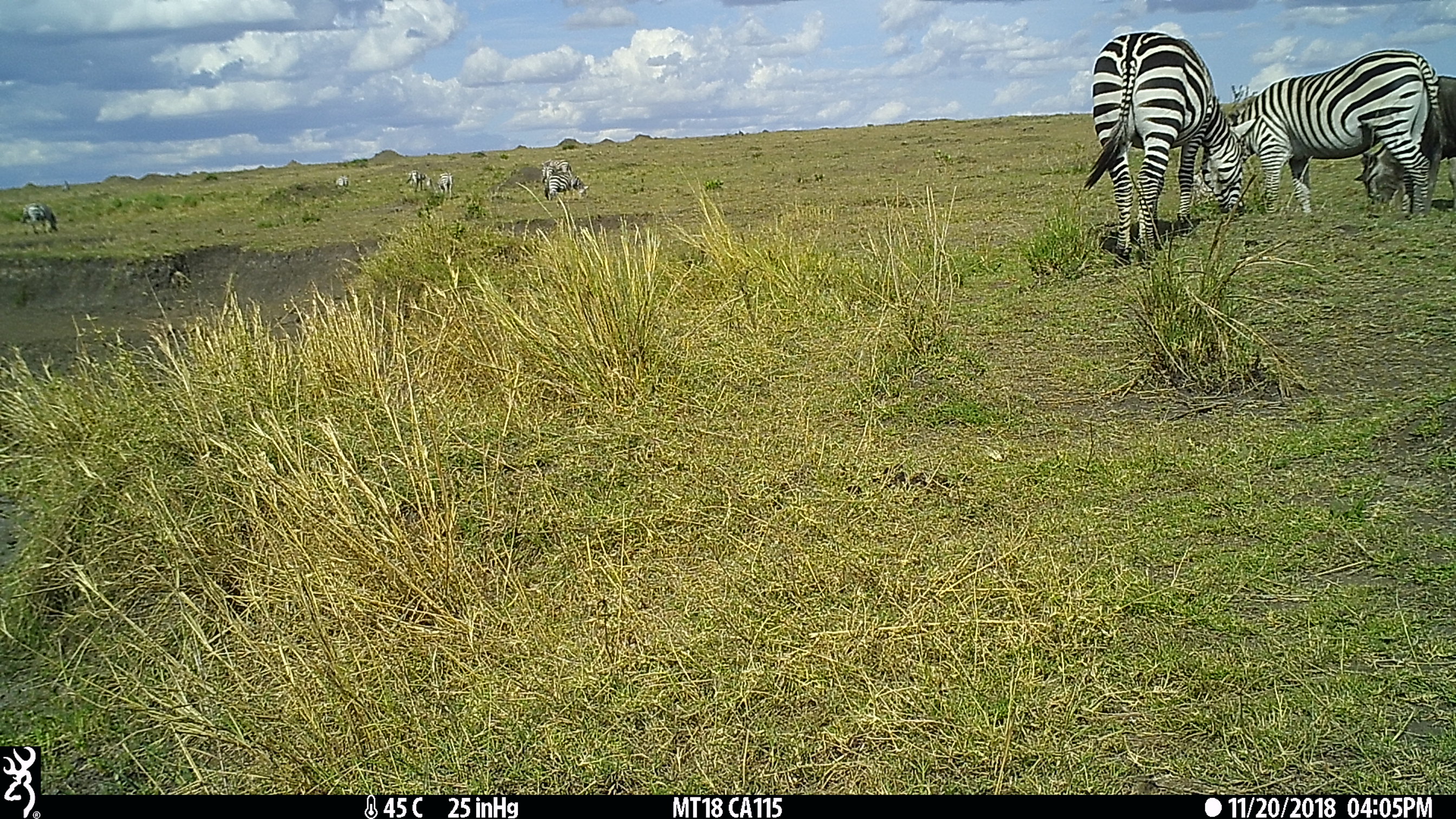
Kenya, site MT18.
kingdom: Animalia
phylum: Chordata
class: Mammalia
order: Perissodactyla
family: Equidae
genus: Equus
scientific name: Equus quagga burchellii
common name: burchell's zebra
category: zebra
Zebra (burchell's zebra) (Equus quagga burchellii).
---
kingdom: Animalia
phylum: Chordata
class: Mammalia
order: Artiodactyla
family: Bovidae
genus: Connochaetes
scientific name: Connochaetes taurinus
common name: blue wildebeest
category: wildebeest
Wildebeest (blue wildebeest) (Connochaetes taurinus).